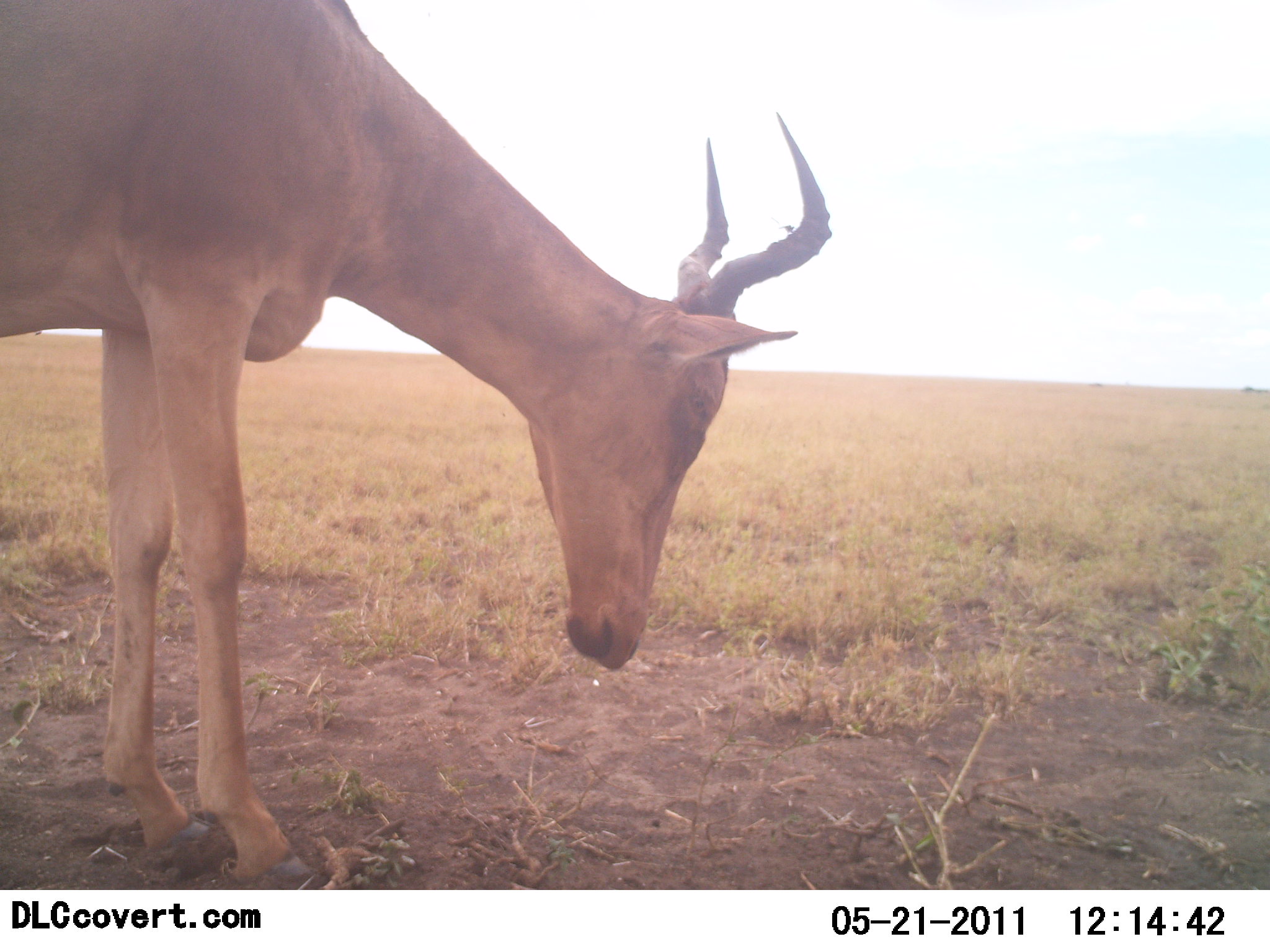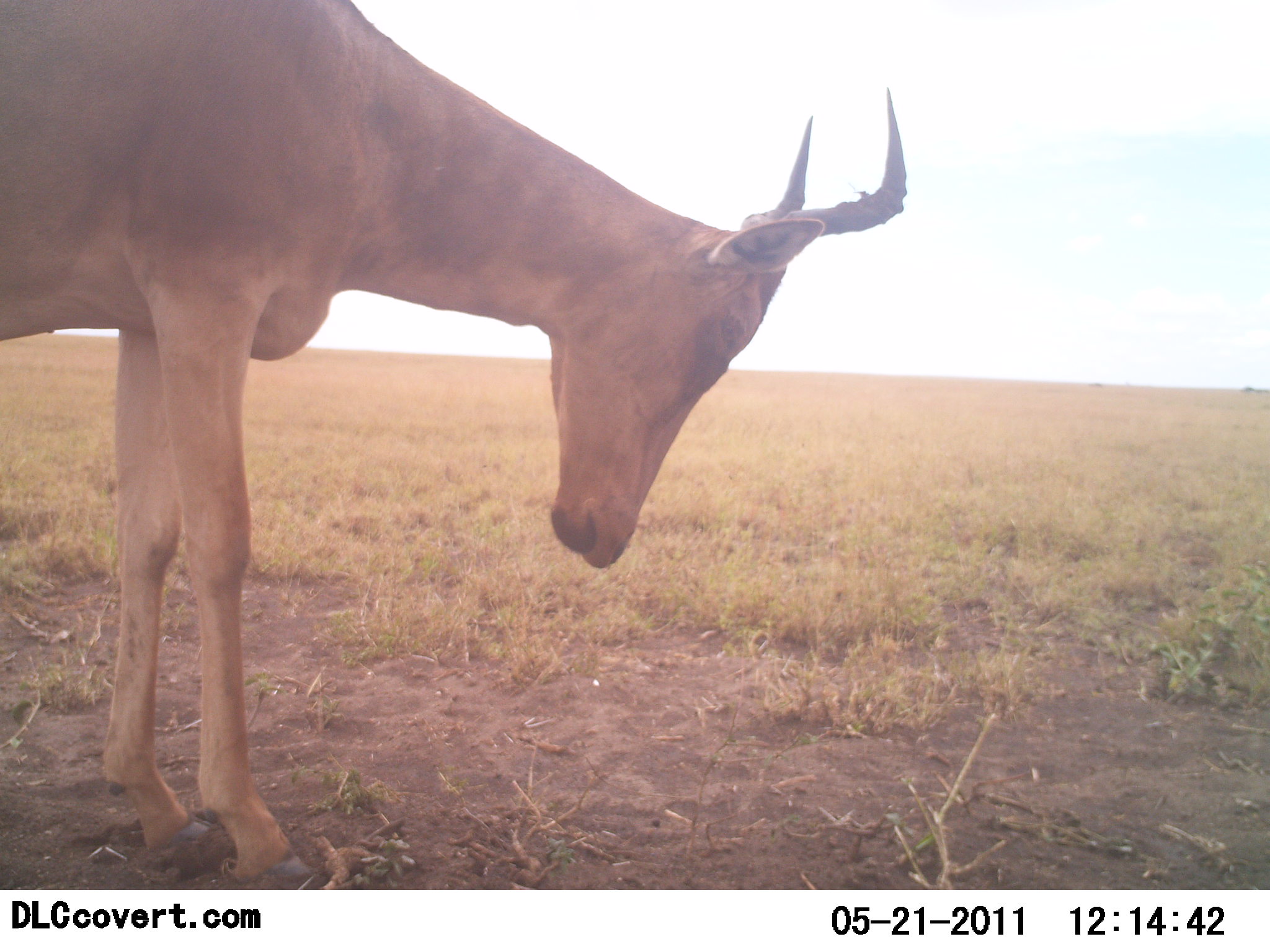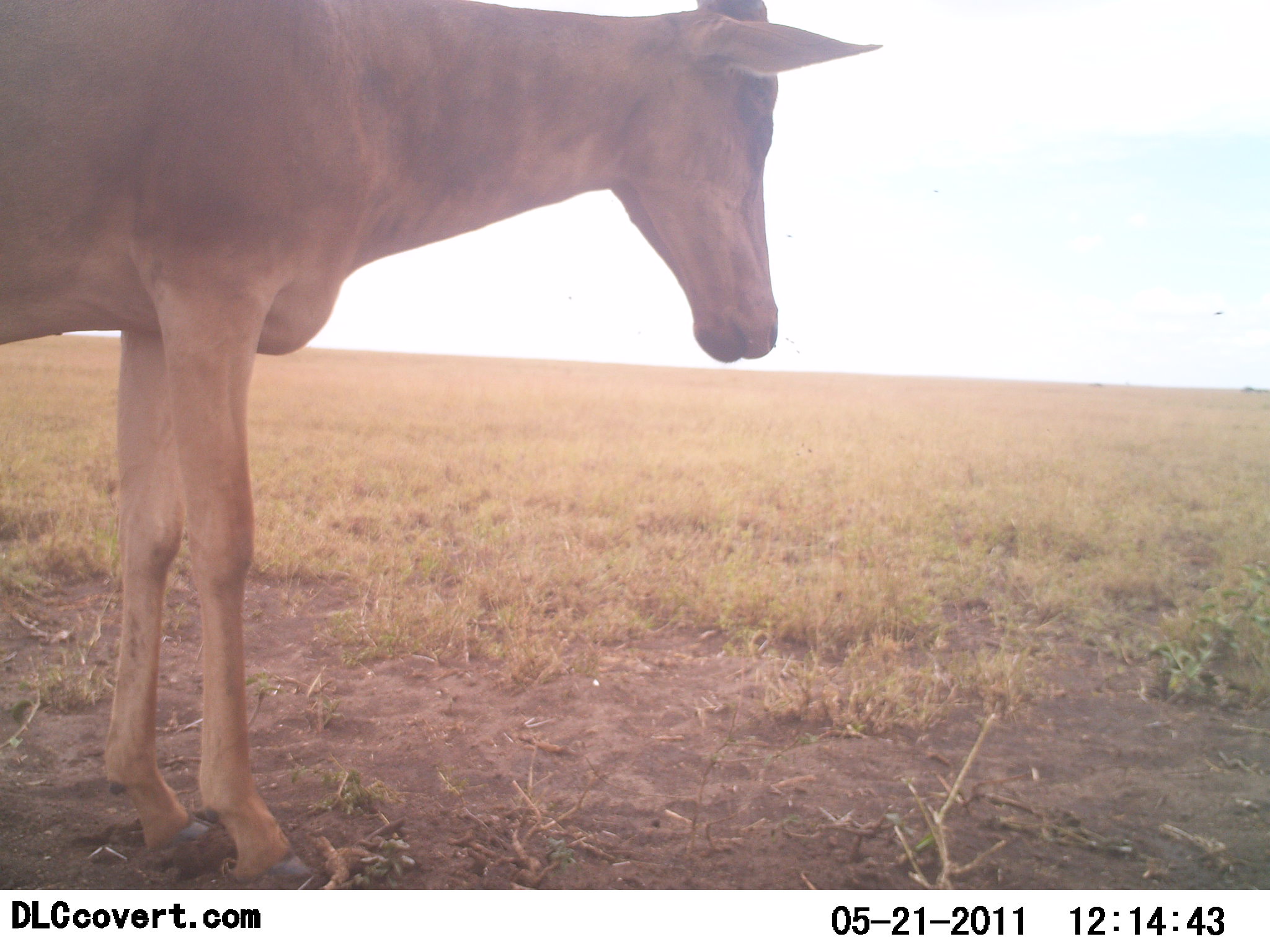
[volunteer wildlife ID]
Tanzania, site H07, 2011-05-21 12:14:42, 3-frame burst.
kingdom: Animalia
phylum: Chordata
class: Mammalia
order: Artiodactyla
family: Bovidae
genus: Alcelaphus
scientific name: Alcelaphus buselaphus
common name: hartebeest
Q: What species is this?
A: Hartebeest (Alcelaphus buselaphus).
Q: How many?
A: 1.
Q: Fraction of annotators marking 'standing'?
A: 90%.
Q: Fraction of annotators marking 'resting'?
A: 0%.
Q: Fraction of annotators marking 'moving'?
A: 0%.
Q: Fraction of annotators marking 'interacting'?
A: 0%.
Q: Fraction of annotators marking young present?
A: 0%.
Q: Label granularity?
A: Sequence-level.